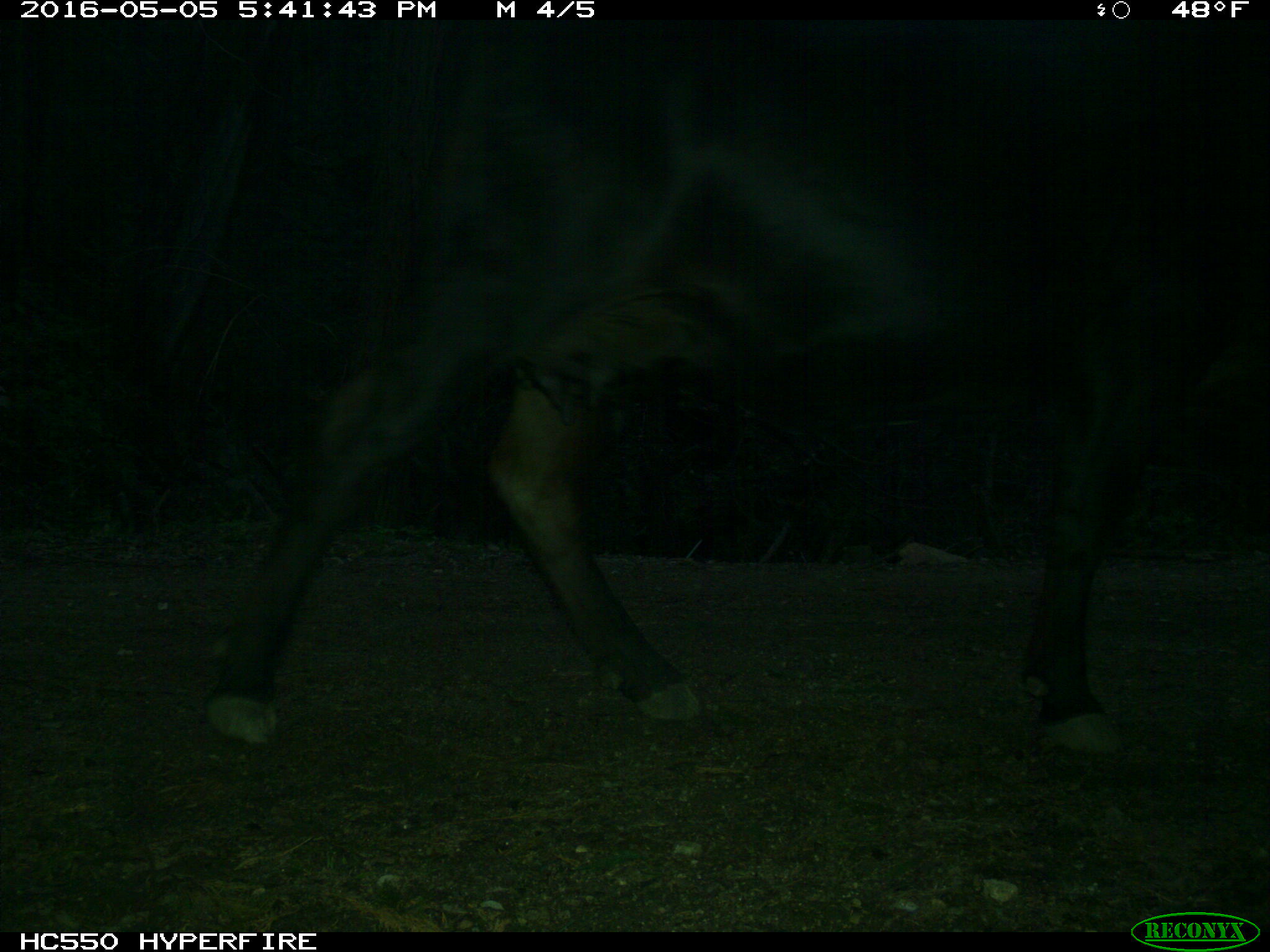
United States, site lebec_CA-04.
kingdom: Animalia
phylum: Chordata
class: Mammalia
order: Artiodactyla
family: Bovidae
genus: Bos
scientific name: Bos taurus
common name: domestic cow